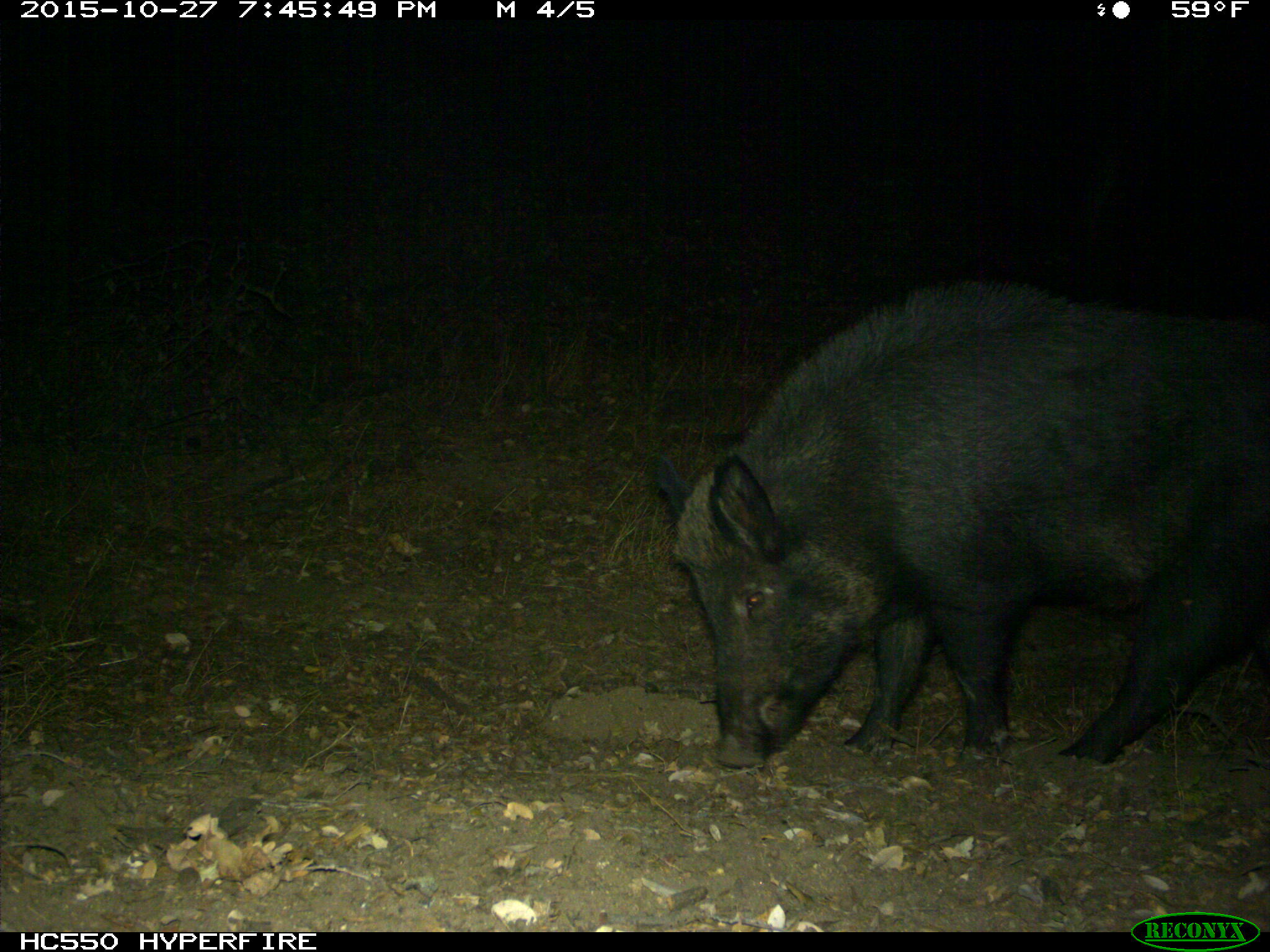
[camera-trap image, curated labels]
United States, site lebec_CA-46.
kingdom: Animalia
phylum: Chordata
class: Mammalia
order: Artiodactyla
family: Suidae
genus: Sus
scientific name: Sus scrofa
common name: wild boar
Sus scrofa (wild boar).